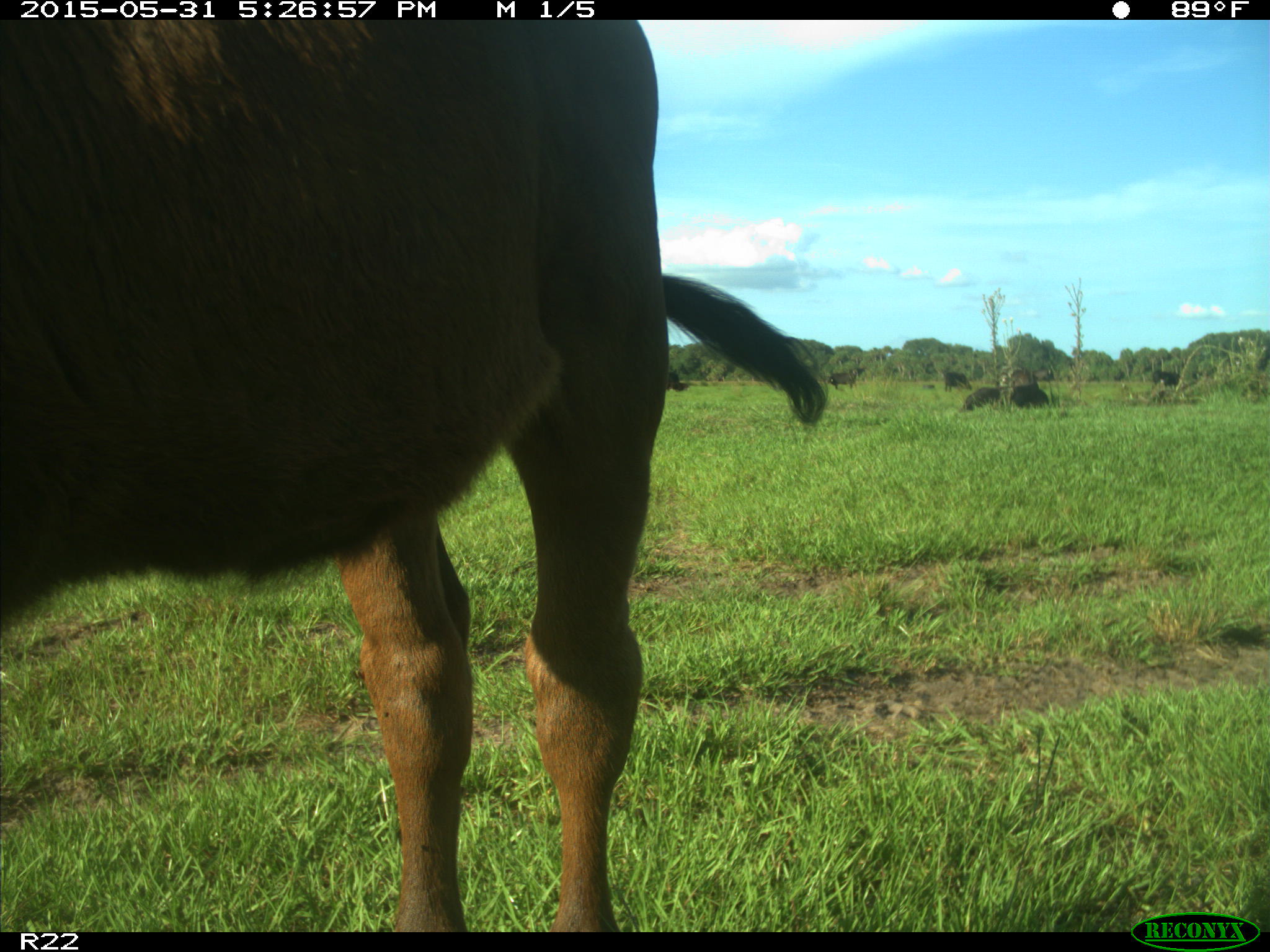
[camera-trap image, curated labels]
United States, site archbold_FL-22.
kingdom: Animalia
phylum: Chordata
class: Mammalia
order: Artiodactyla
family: Bovidae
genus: Bos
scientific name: Bos taurus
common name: domestic cow